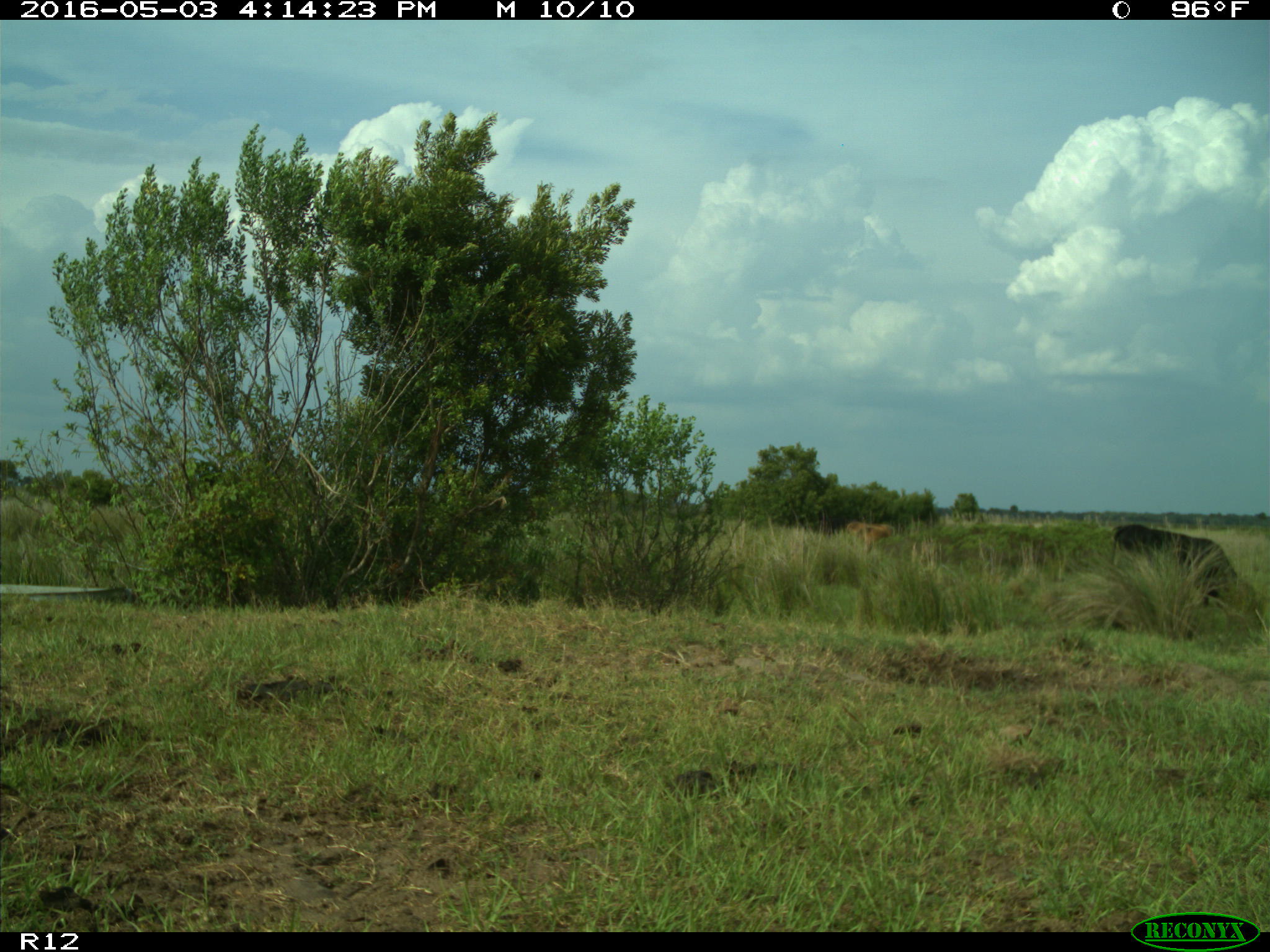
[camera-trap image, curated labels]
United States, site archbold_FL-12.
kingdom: Animalia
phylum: Chordata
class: Mammalia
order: Artiodactyla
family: Bovidae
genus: Bos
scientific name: Bos taurus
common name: domestic cow